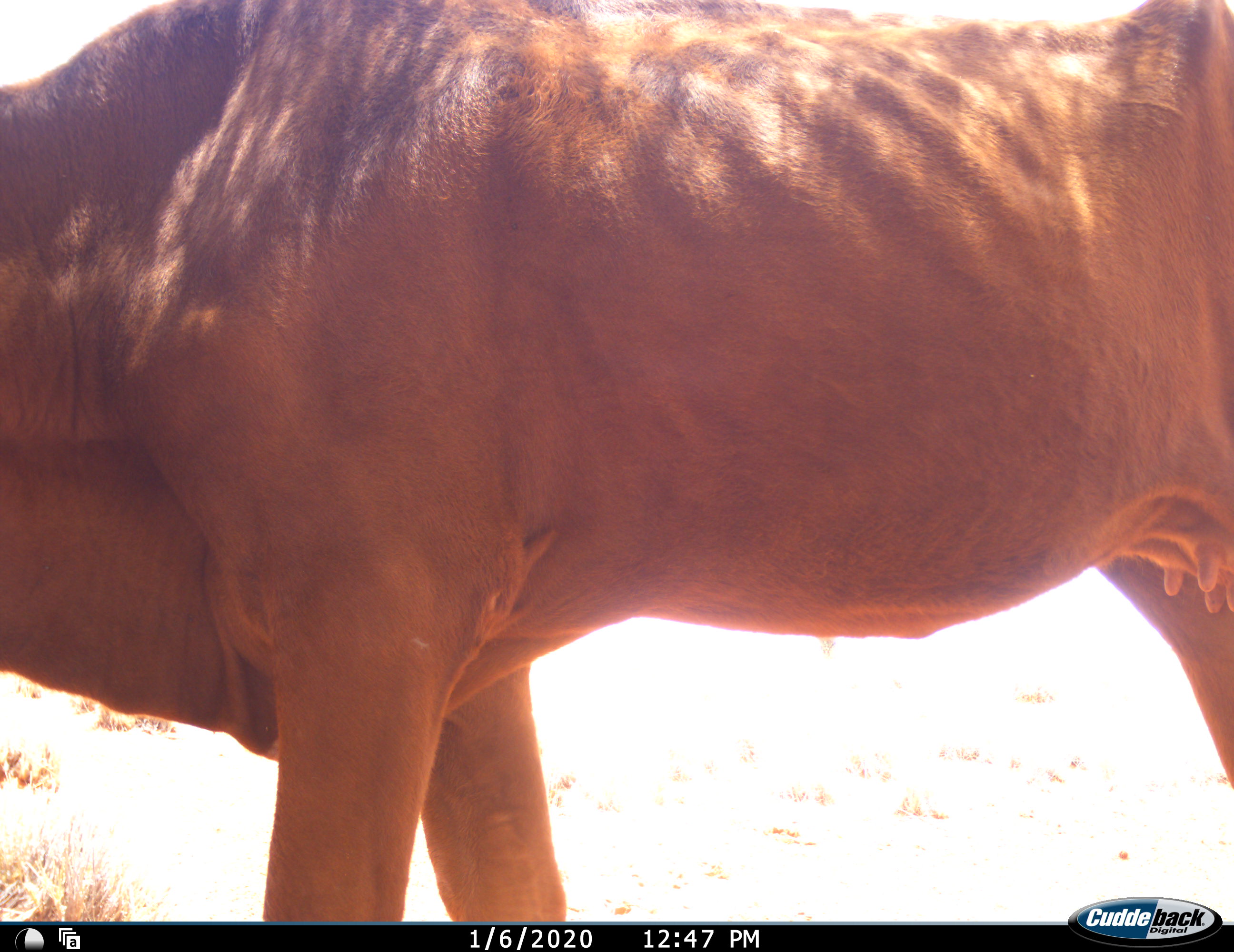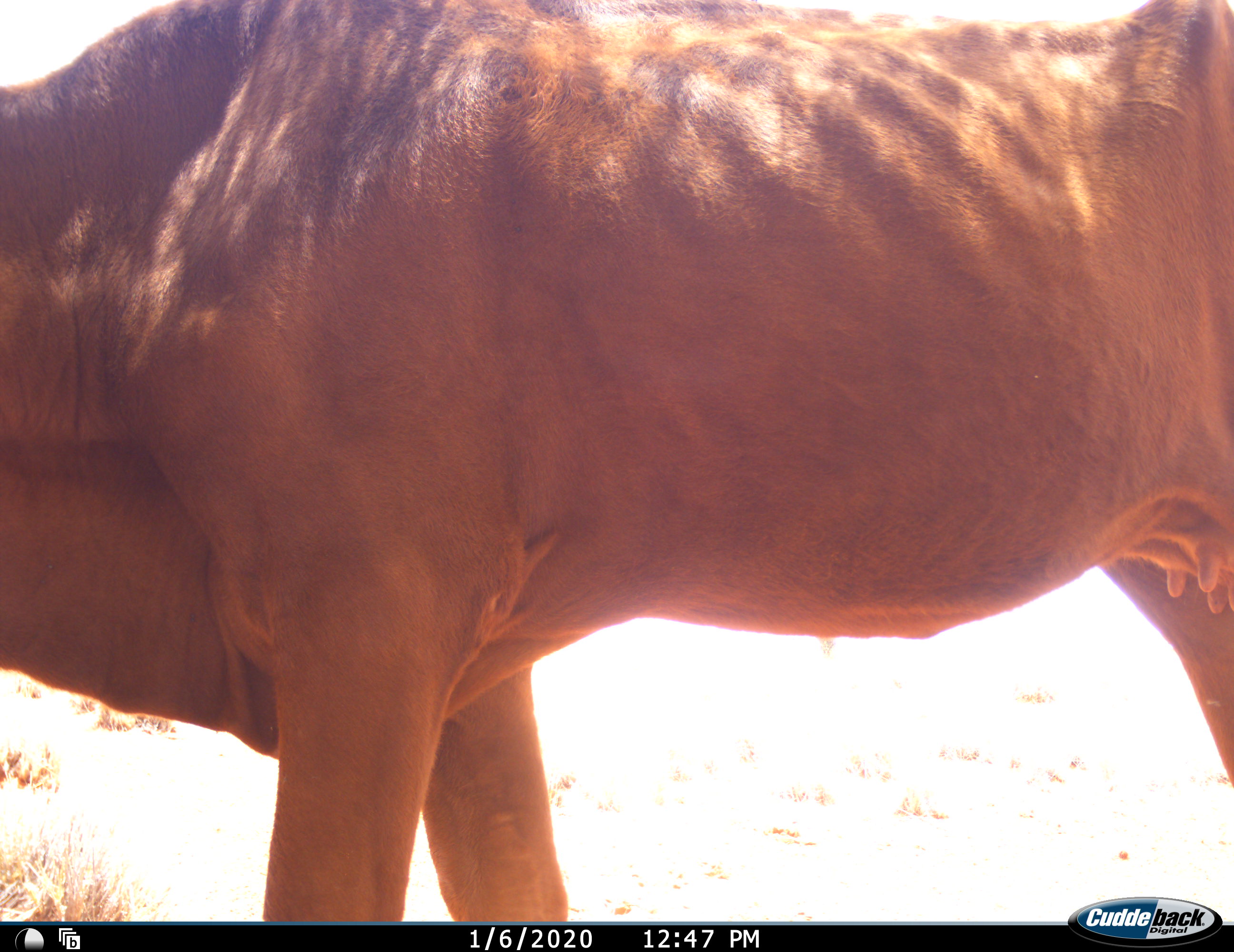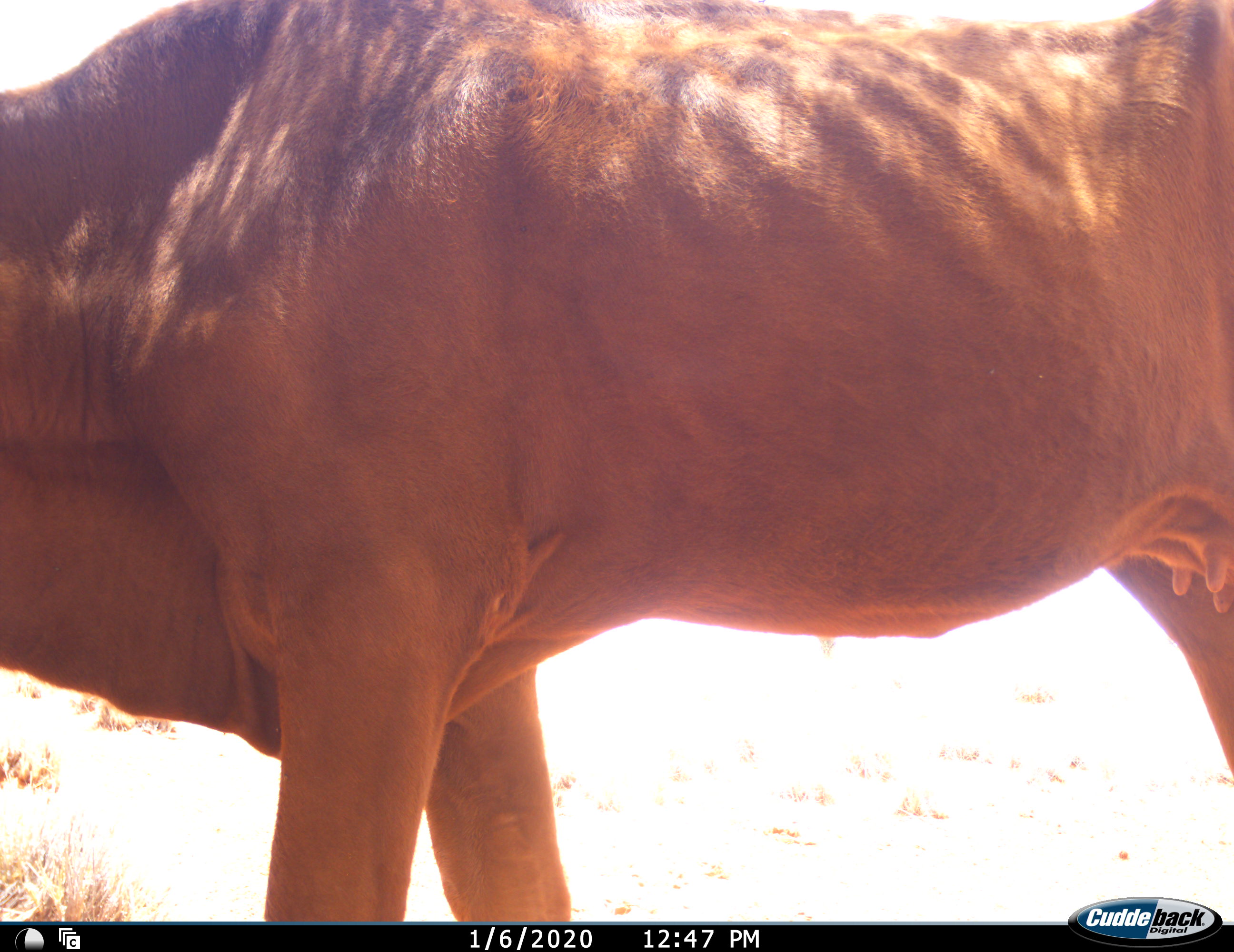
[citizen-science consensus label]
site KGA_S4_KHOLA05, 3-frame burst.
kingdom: Animalia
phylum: Chordata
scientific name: Vertebrata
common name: domestic animal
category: domesticanimal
Domesticanimal (domestic animal) (Vertebrata), count 1. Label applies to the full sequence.